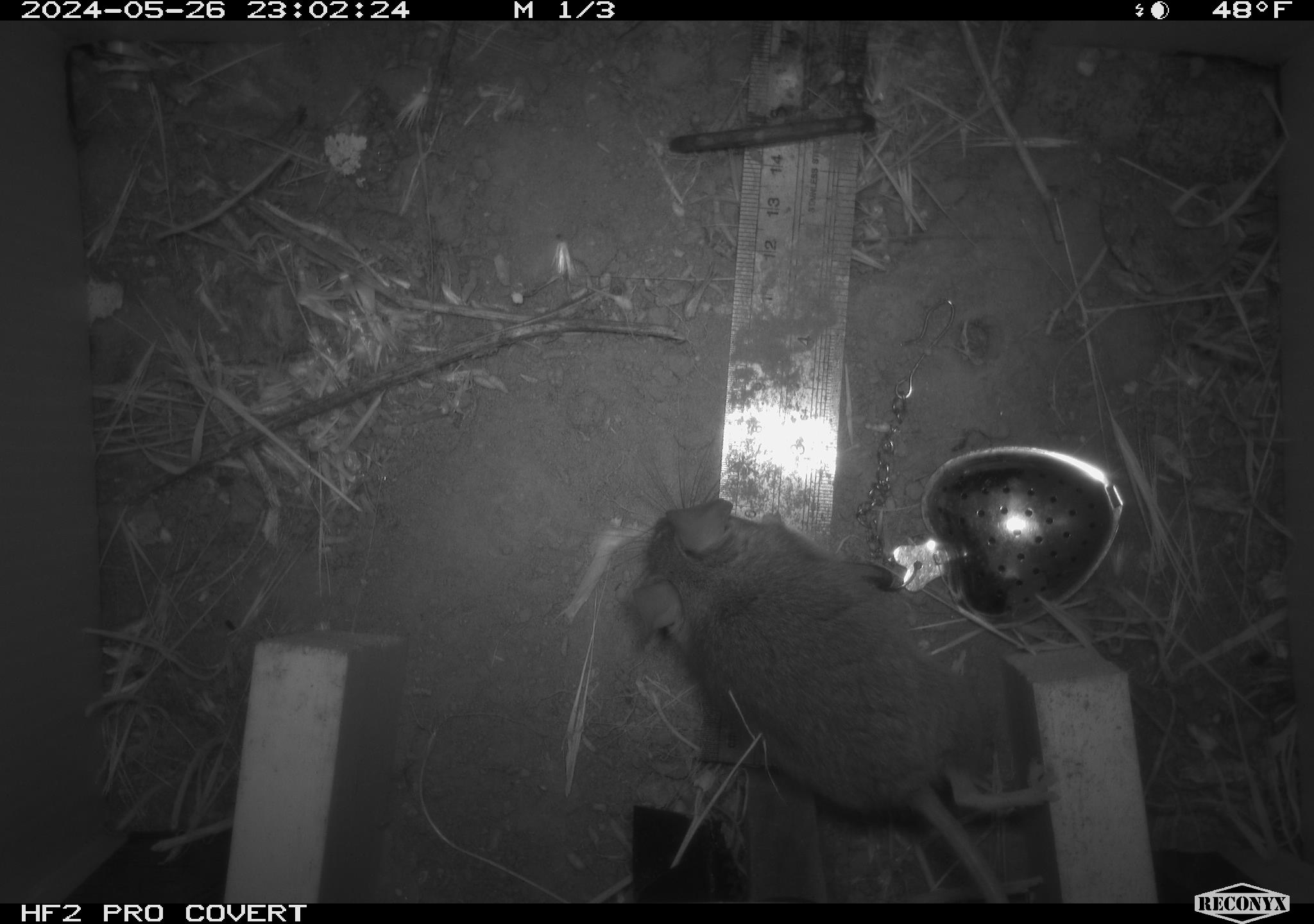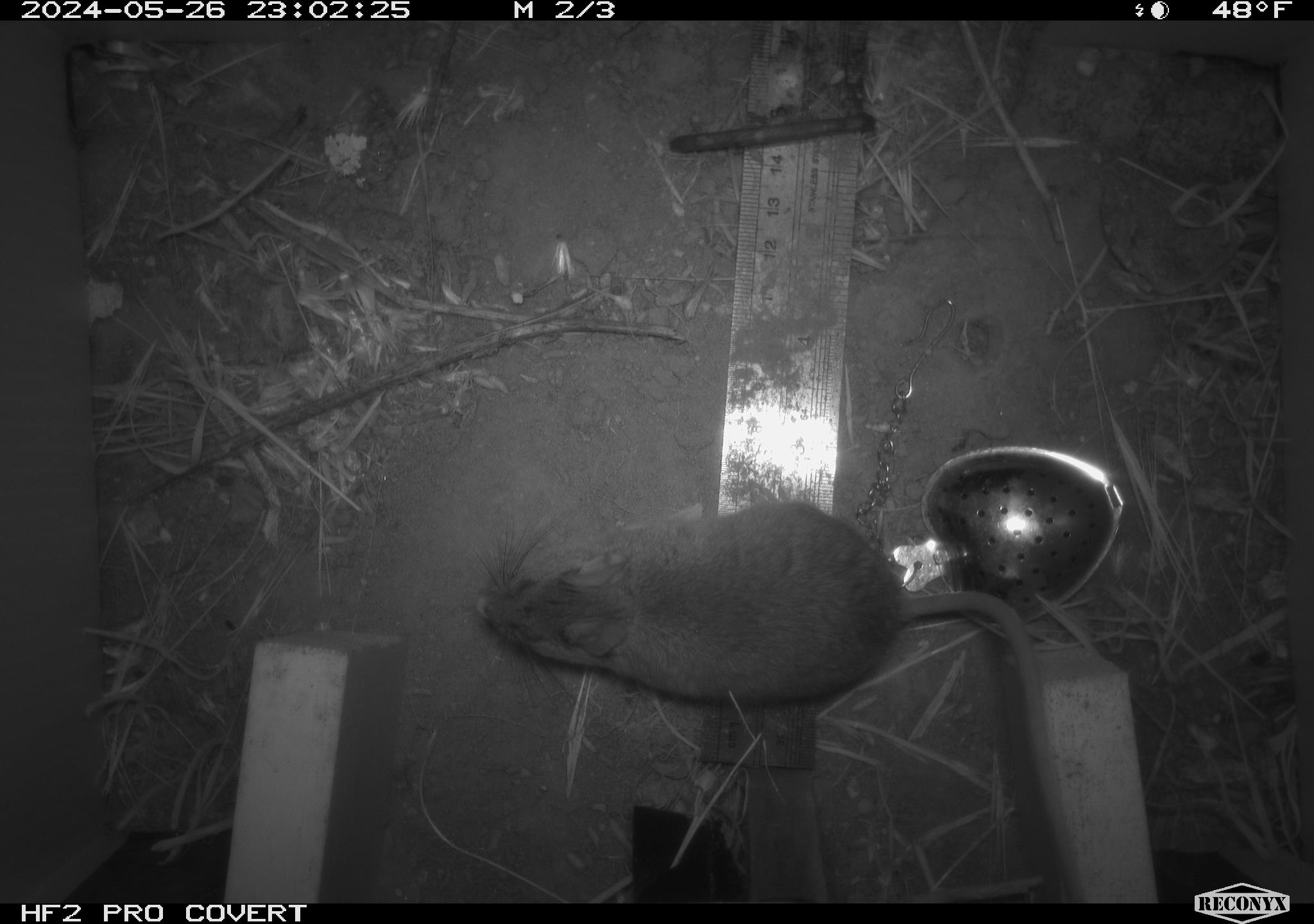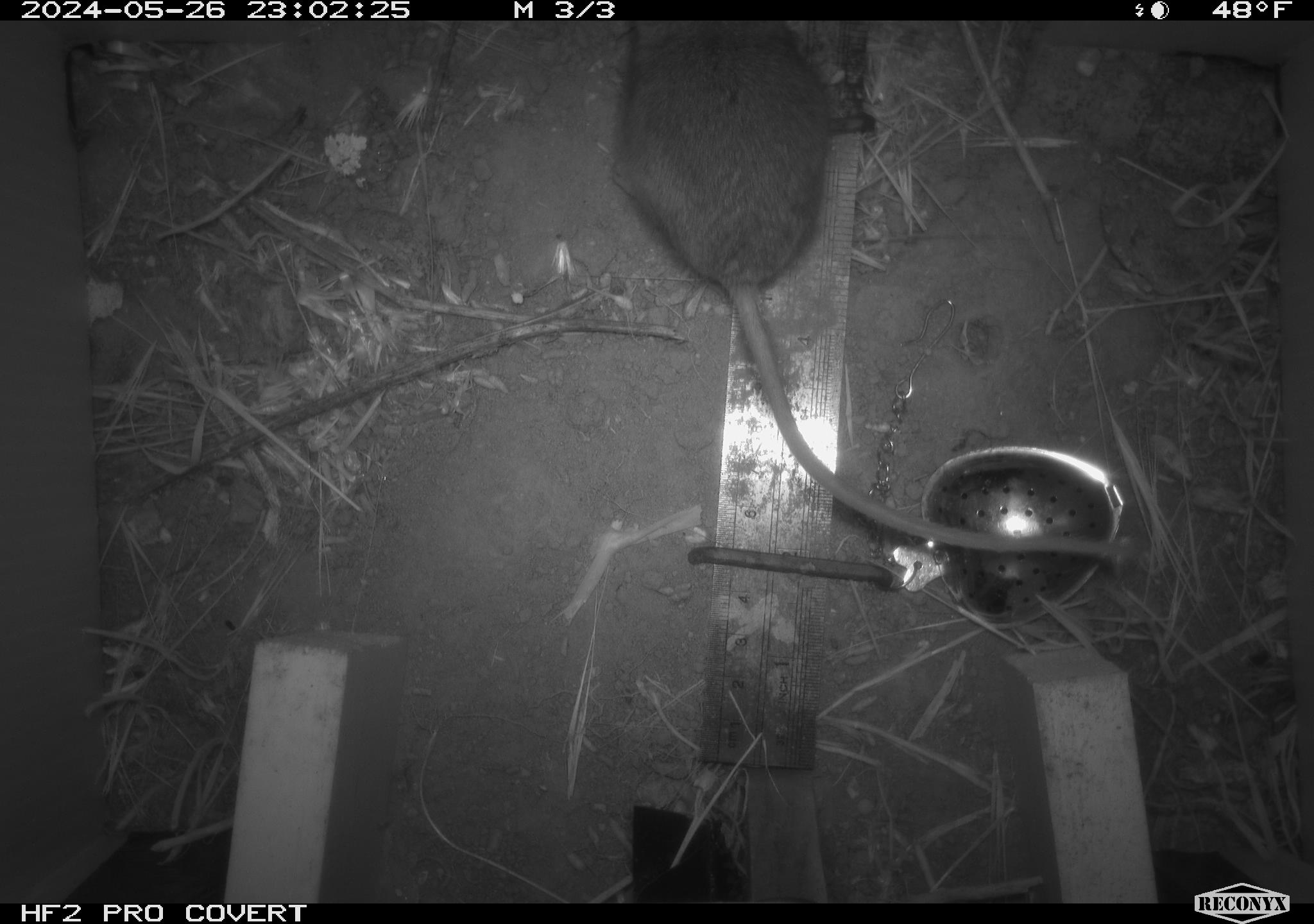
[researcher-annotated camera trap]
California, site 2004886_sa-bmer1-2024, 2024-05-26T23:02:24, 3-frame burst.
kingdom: Animalia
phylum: Chordata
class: Mammalia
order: Rodentia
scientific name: Rodentia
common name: mouse species